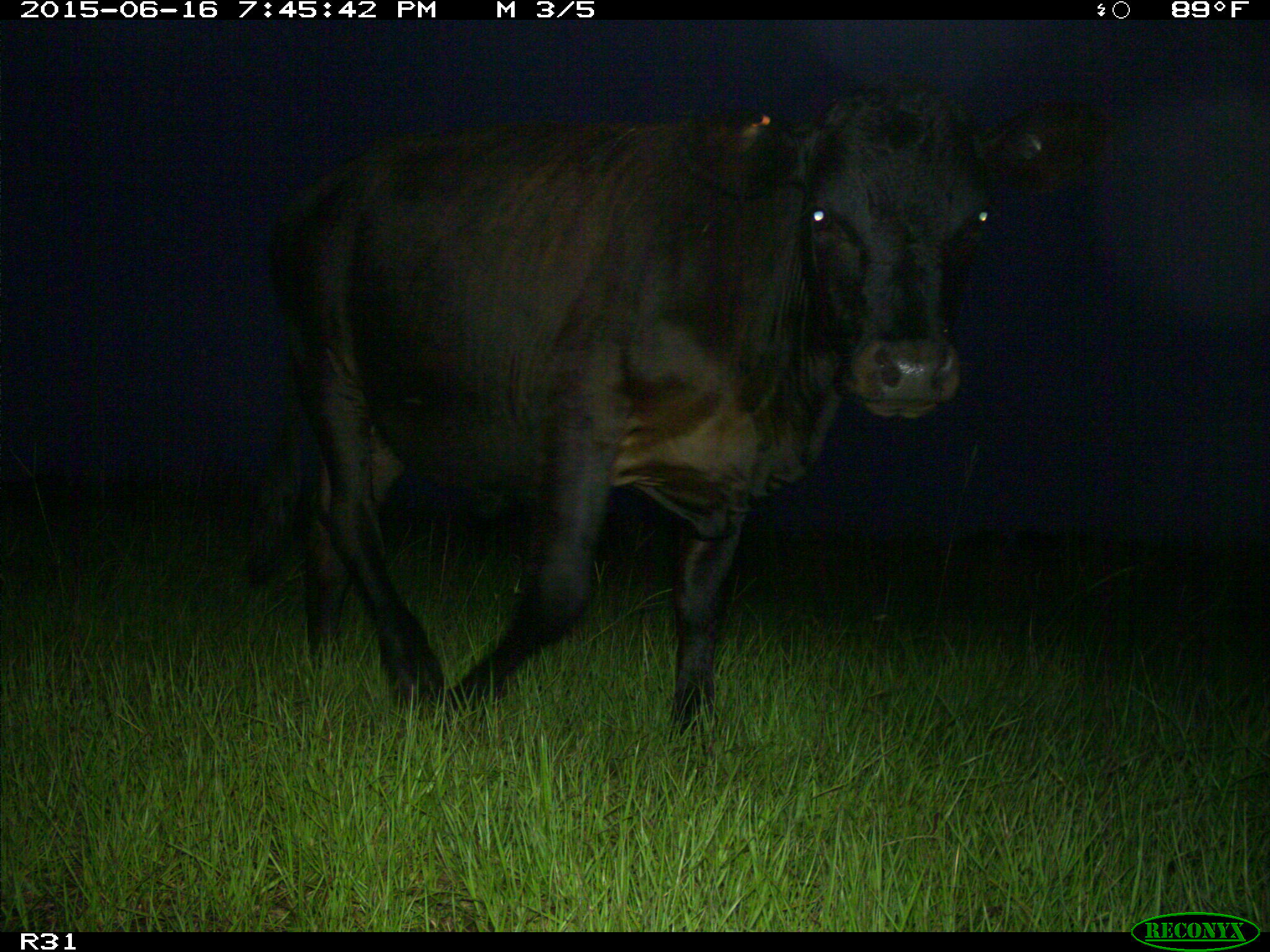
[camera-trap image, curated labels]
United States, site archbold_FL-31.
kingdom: Animalia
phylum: Chordata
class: Mammalia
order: Artiodactyla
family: Bovidae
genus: Bos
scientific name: Bos taurus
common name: domestic cow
Bos taurus (domestic cow).